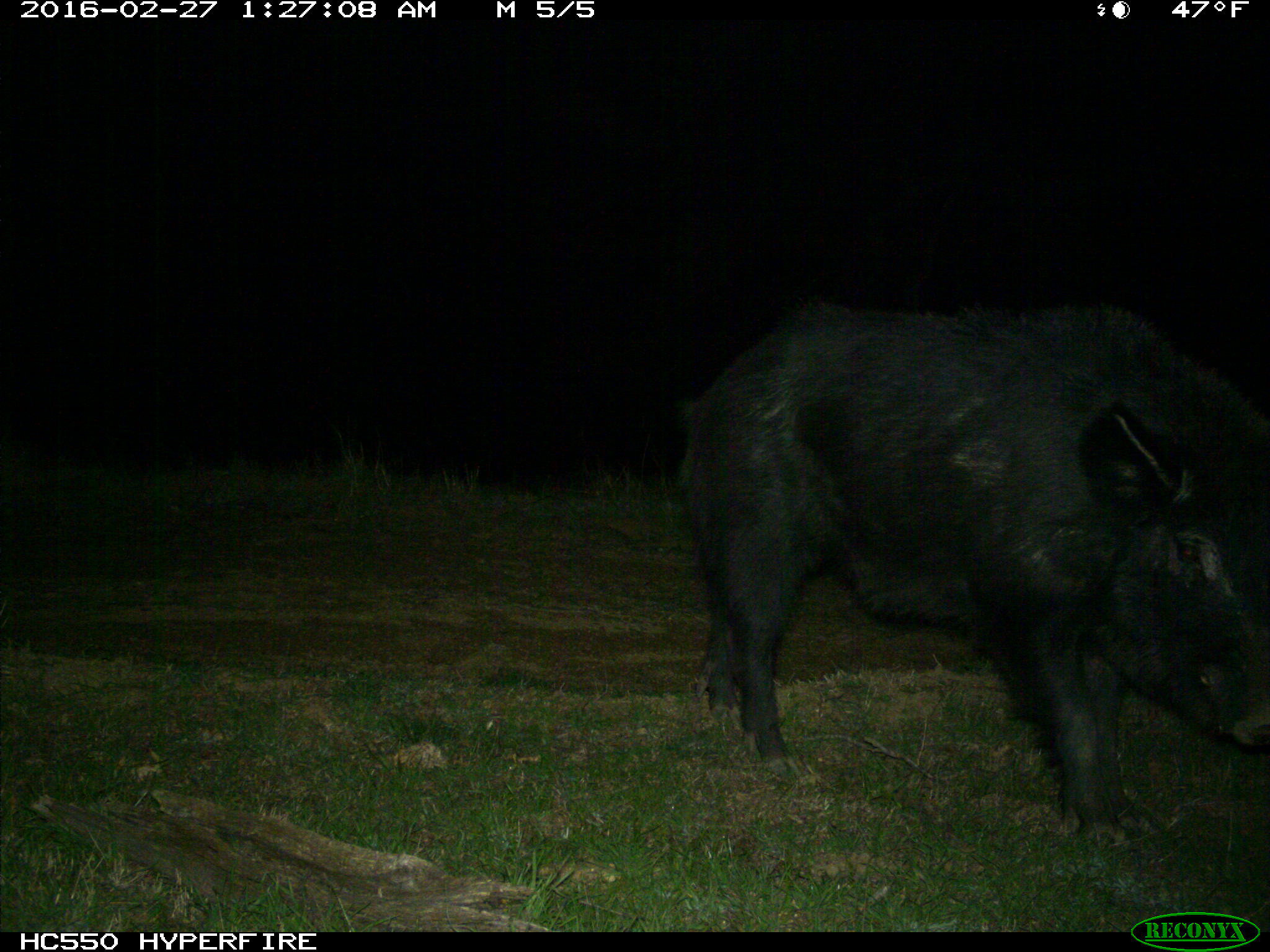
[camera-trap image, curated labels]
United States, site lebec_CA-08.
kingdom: Animalia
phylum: Chordata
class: Mammalia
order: Artiodactyla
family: Suidae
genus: Sus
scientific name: Sus scrofa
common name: wild boar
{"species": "Sus scrofa (wild boar)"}